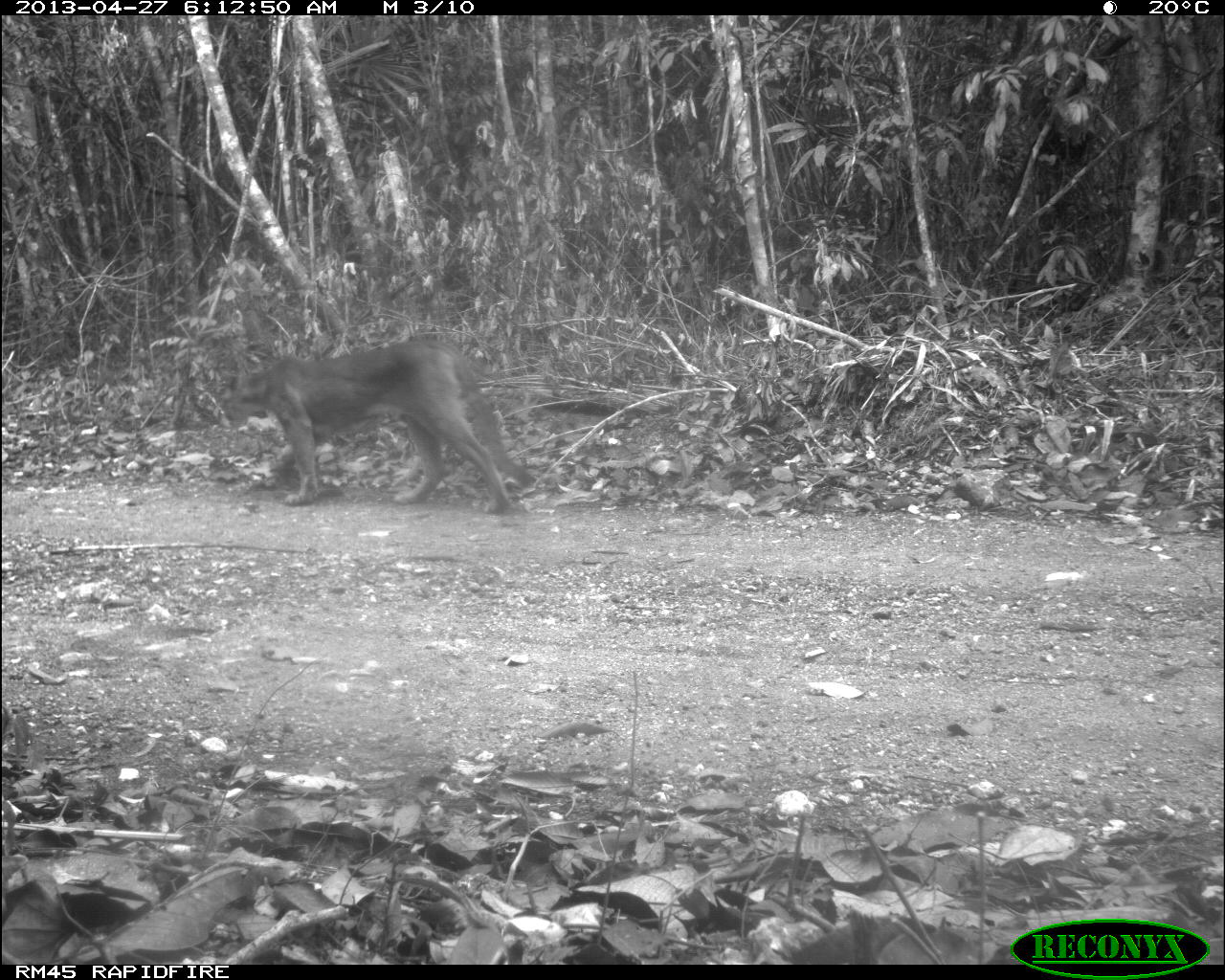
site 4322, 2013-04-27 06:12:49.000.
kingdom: Animalia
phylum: Chordata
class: Mammalia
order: Carnivora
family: Felidae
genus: Puma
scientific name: Puma concolor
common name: mountain lion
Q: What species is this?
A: Puma concolor (mountain lion).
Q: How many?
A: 1.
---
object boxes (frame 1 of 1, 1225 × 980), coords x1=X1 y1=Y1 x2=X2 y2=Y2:
puma concolor: x1=221 y1=336 x2=530 y2=511